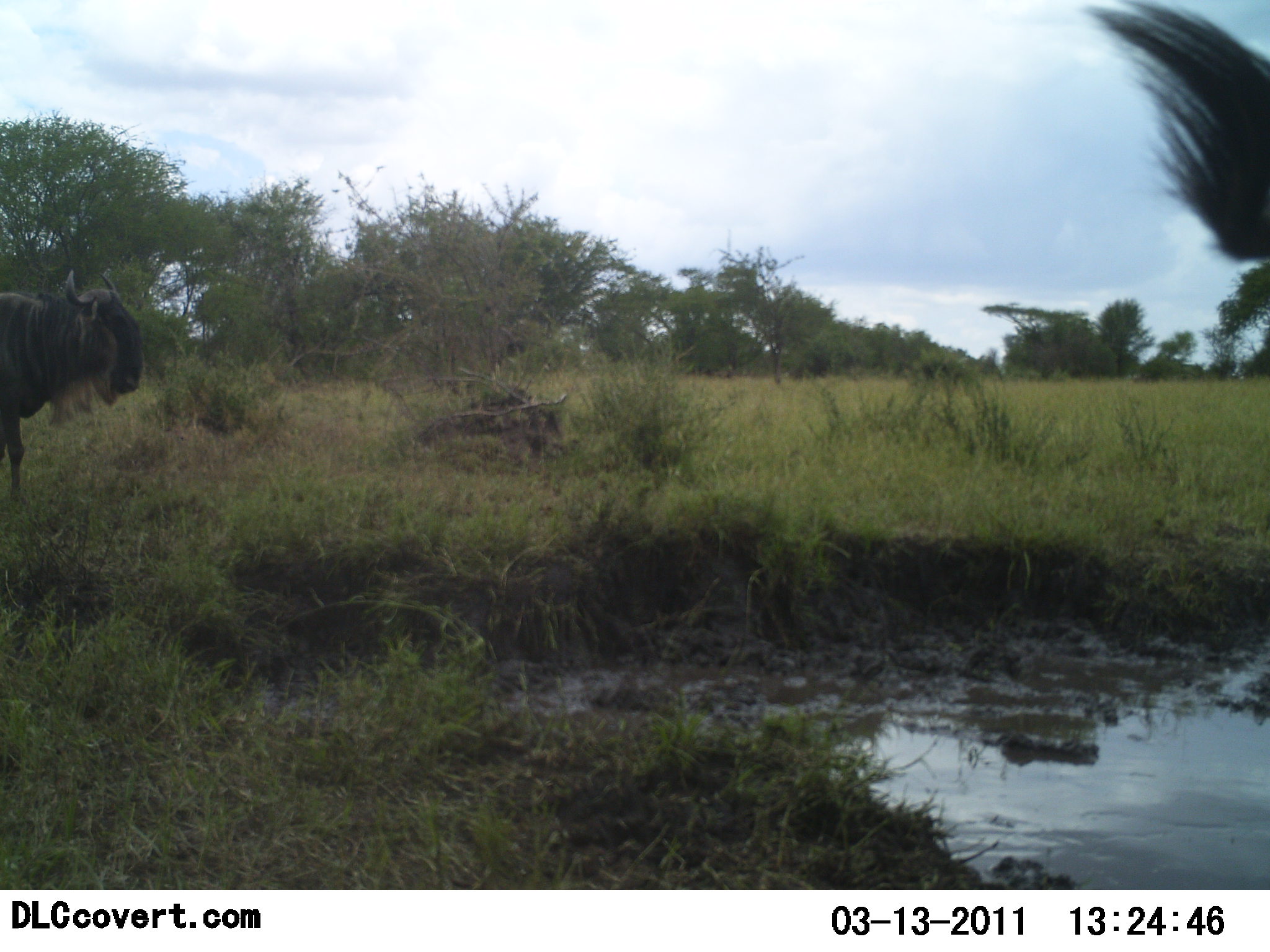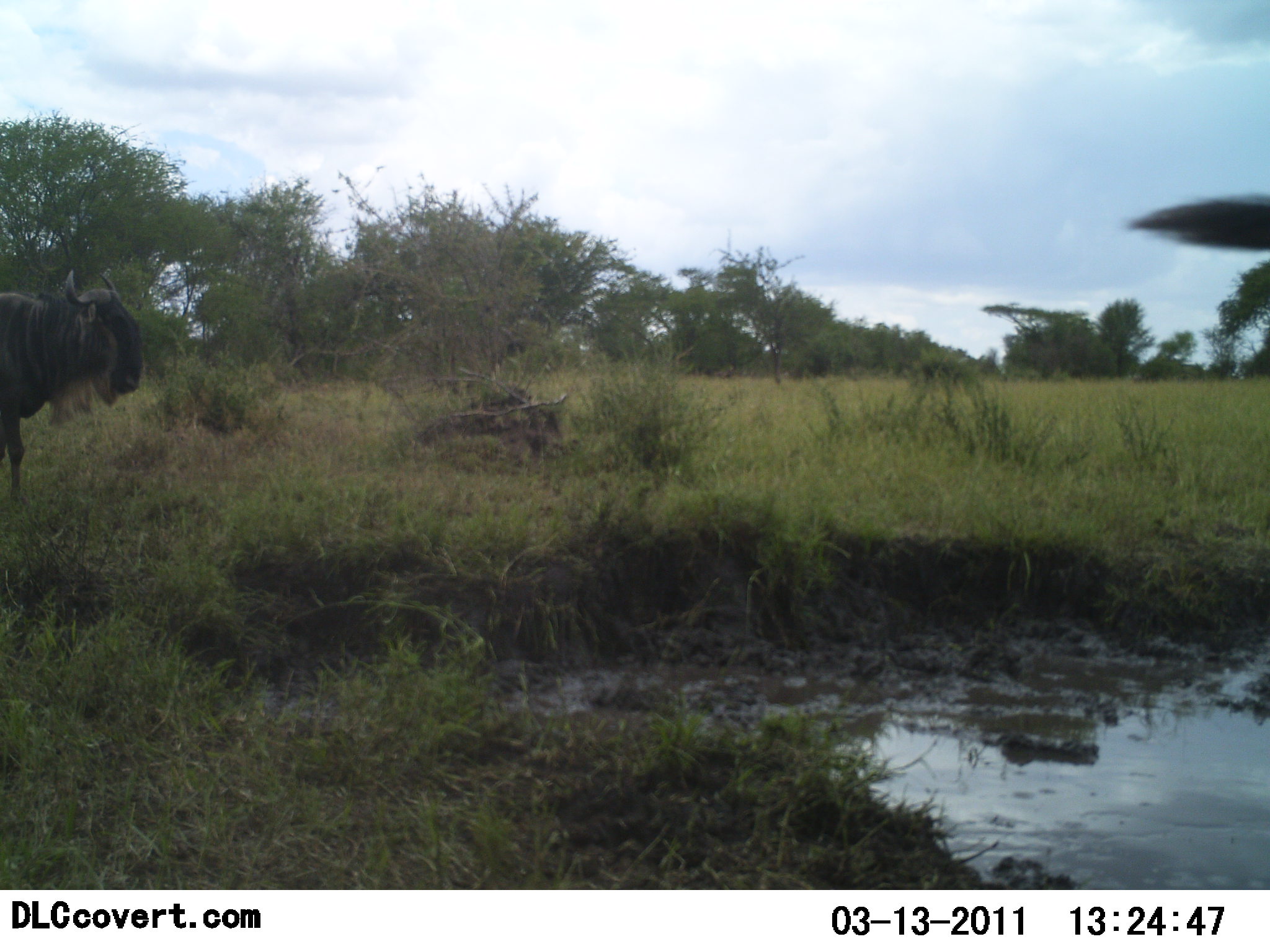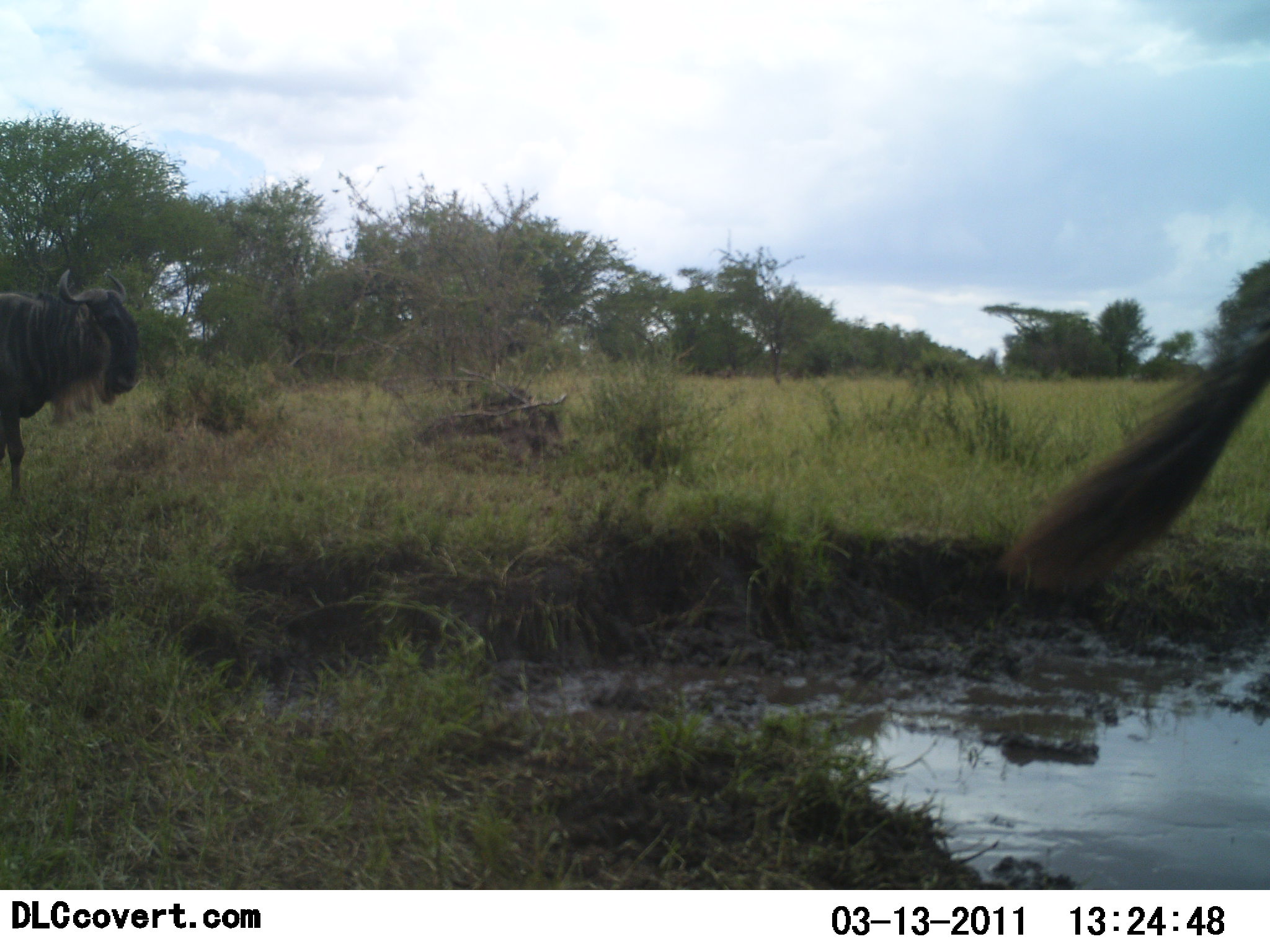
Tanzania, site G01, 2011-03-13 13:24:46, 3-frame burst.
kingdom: Animalia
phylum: Chordata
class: Mammalia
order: Artiodactyla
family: Bovidae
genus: Connochaetes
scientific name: Connochaetes taurinus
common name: blue wildebeest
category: wildebeest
Wildebeest (blue wildebeest) (Connochaetes taurinus), count 2. Behavior (volunteer vote fractions): standing 100%, resting 0%, moving 25%, interacting 0%. Young present (vote fraction): 0%. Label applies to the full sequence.